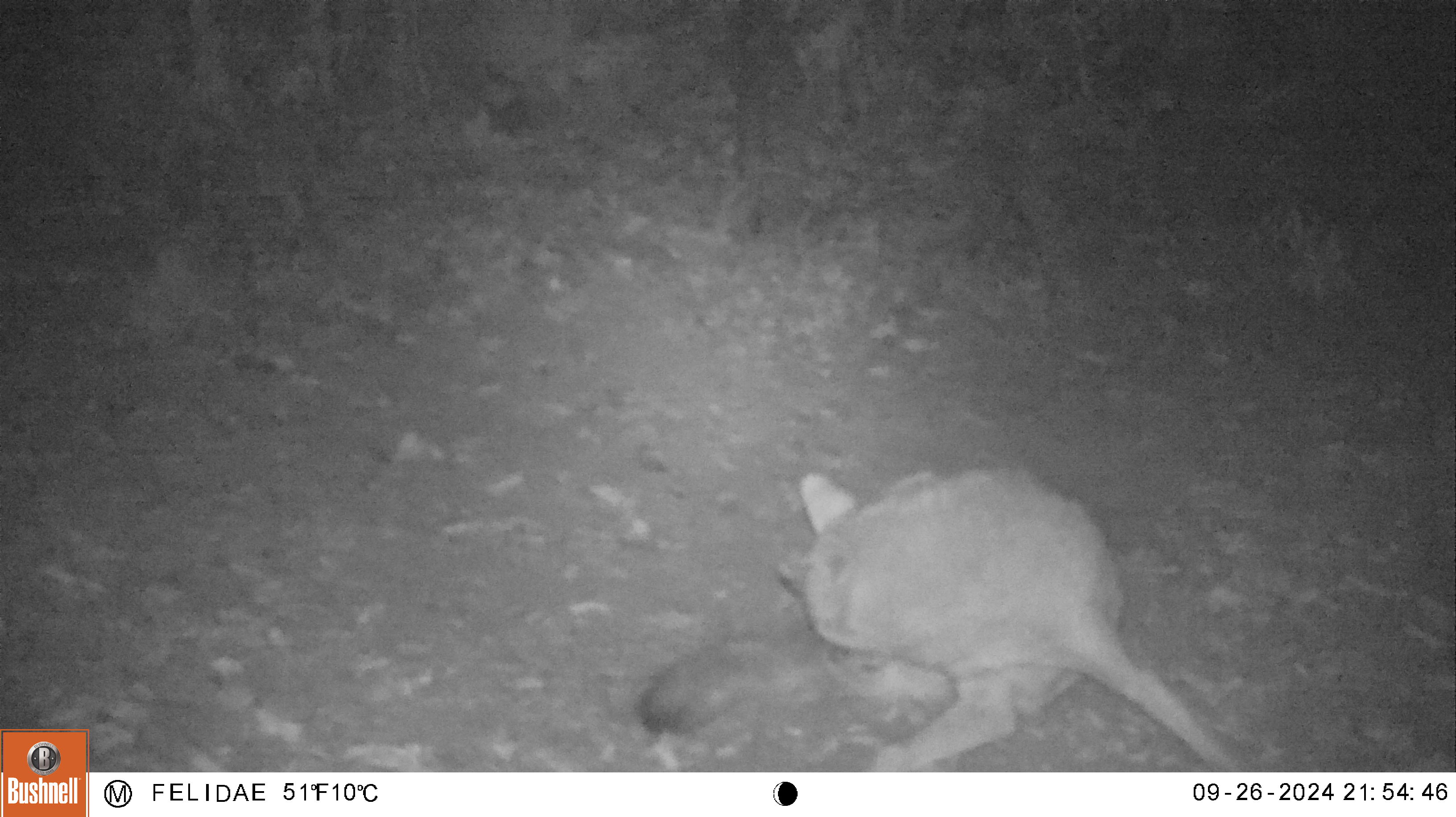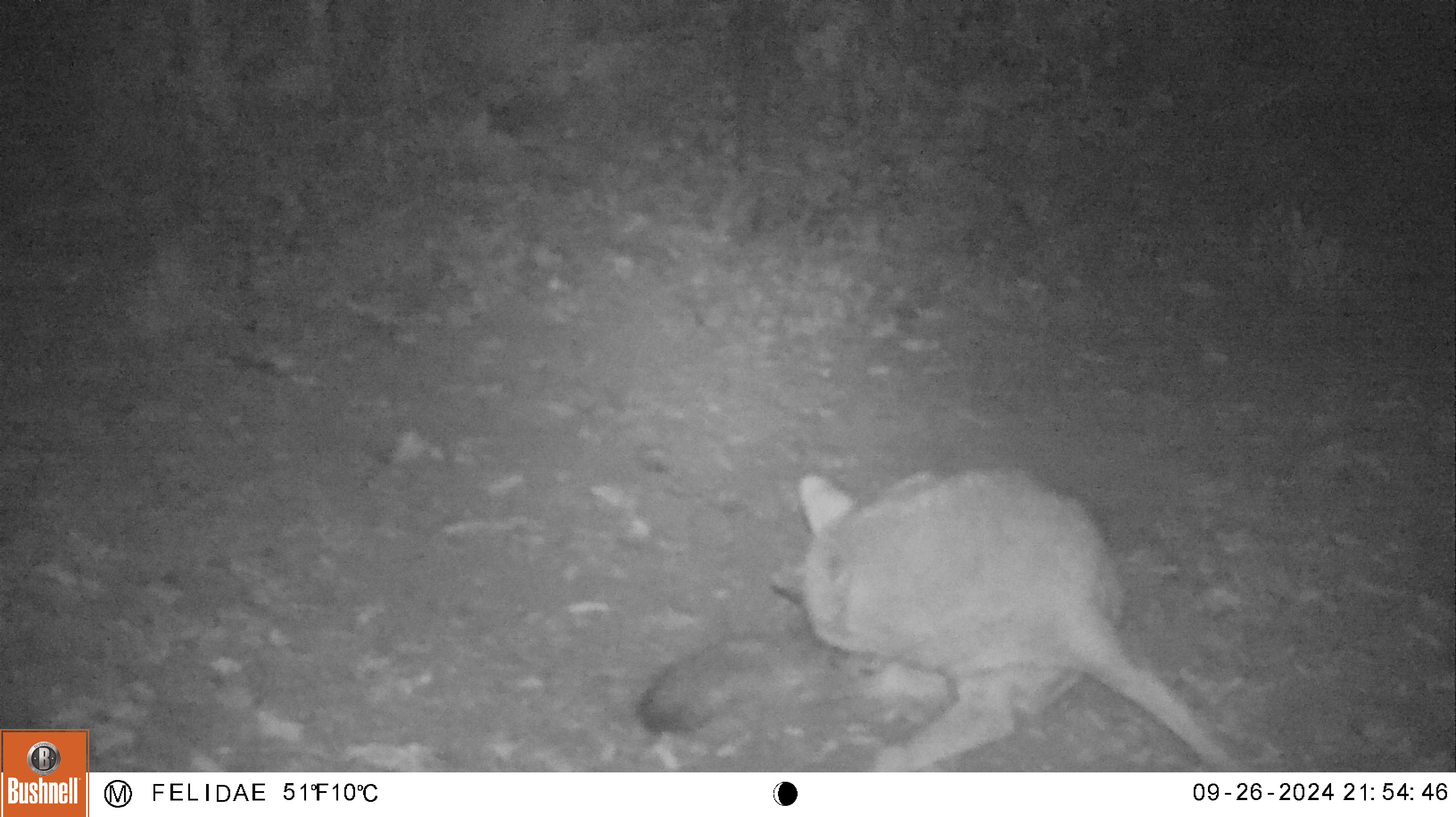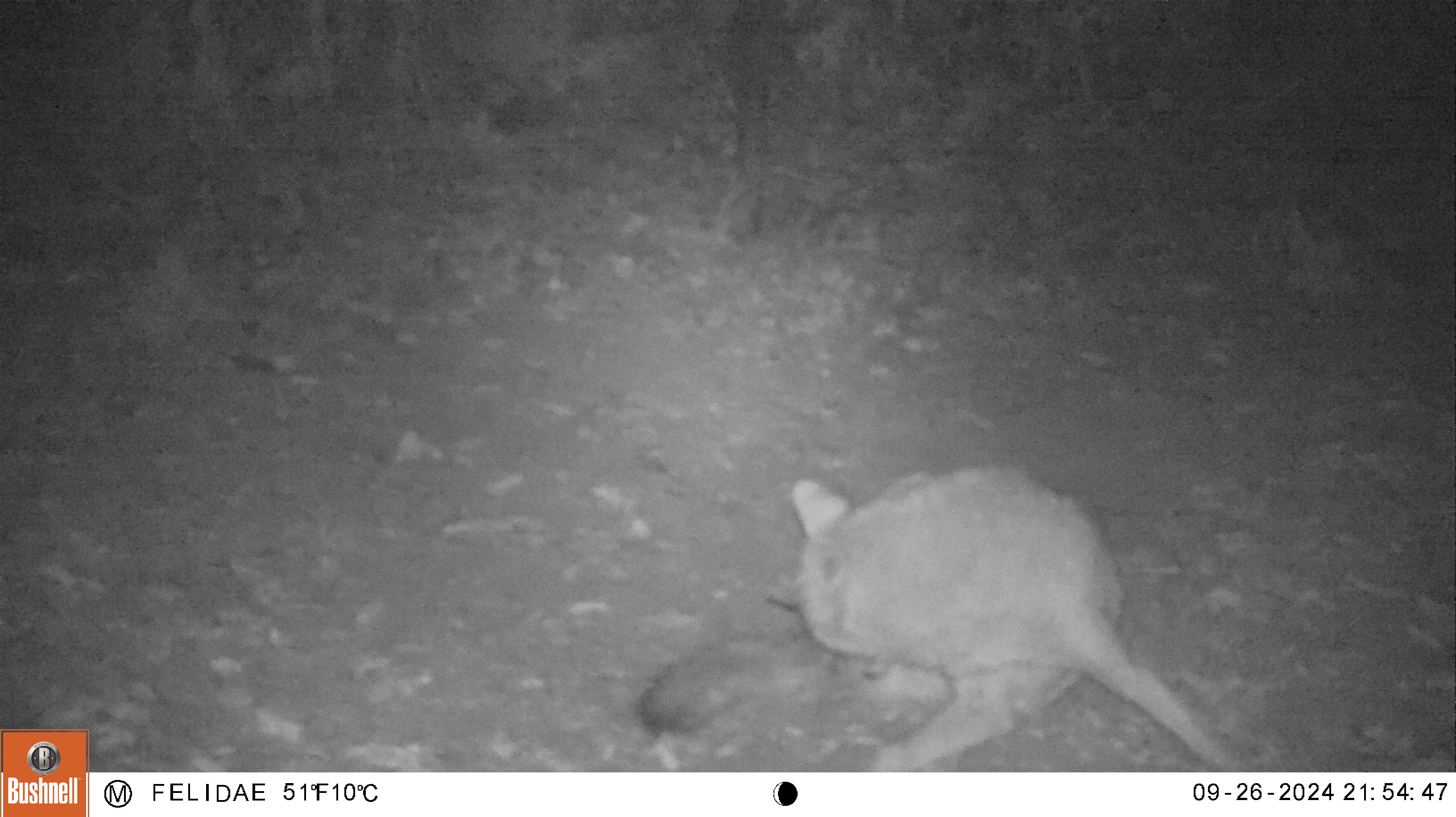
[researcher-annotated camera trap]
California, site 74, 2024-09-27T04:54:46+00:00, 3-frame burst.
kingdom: Animalia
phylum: Chordata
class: Mammalia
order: Carnivora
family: Canidae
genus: Canis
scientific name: Canis latrans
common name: coyote